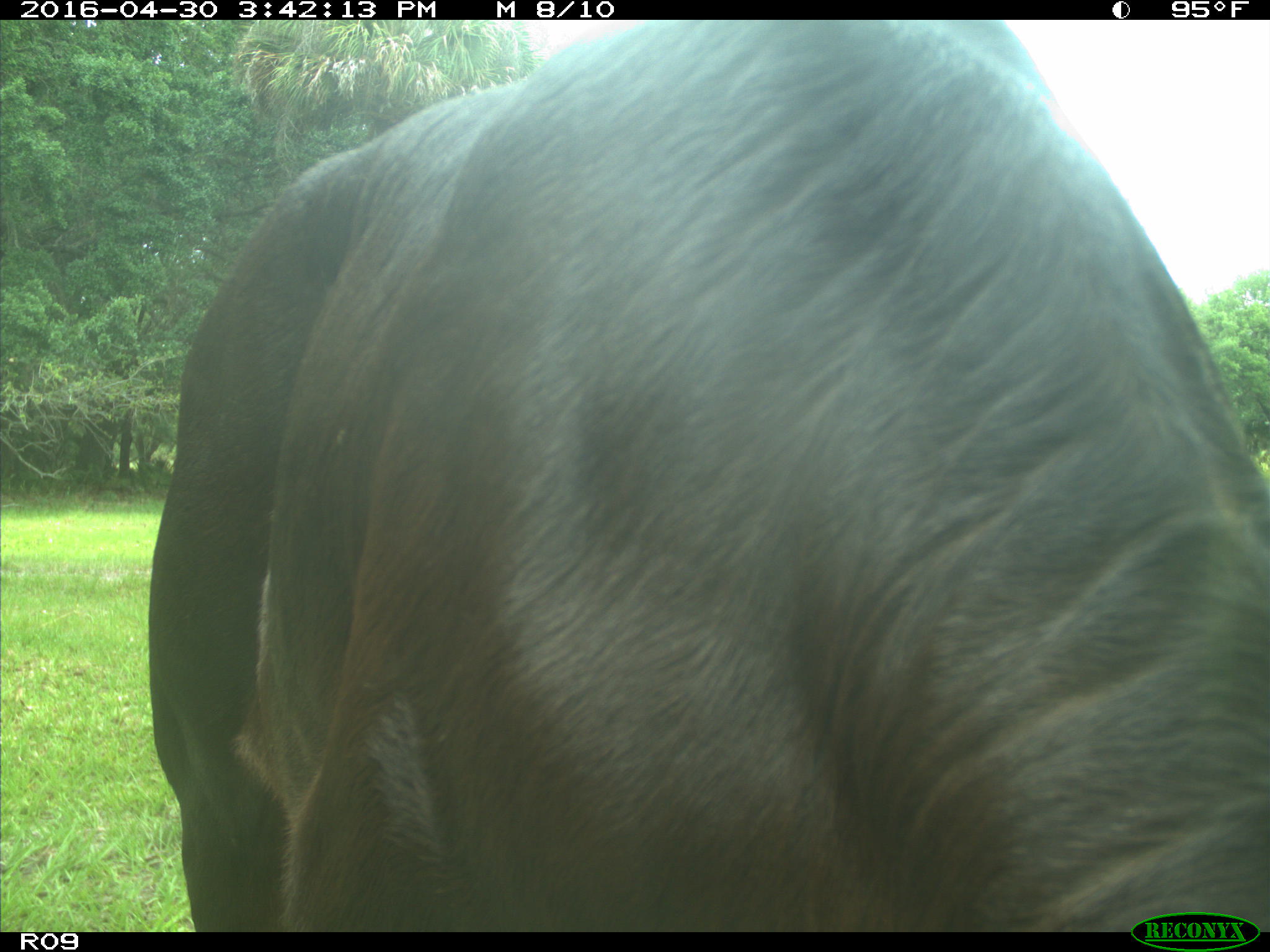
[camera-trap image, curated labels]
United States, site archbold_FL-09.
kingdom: Animalia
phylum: Chordata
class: Mammalia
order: Artiodactyla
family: Bovidae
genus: Bos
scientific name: Bos taurus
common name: domestic cow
Bos taurus (domestic cow).